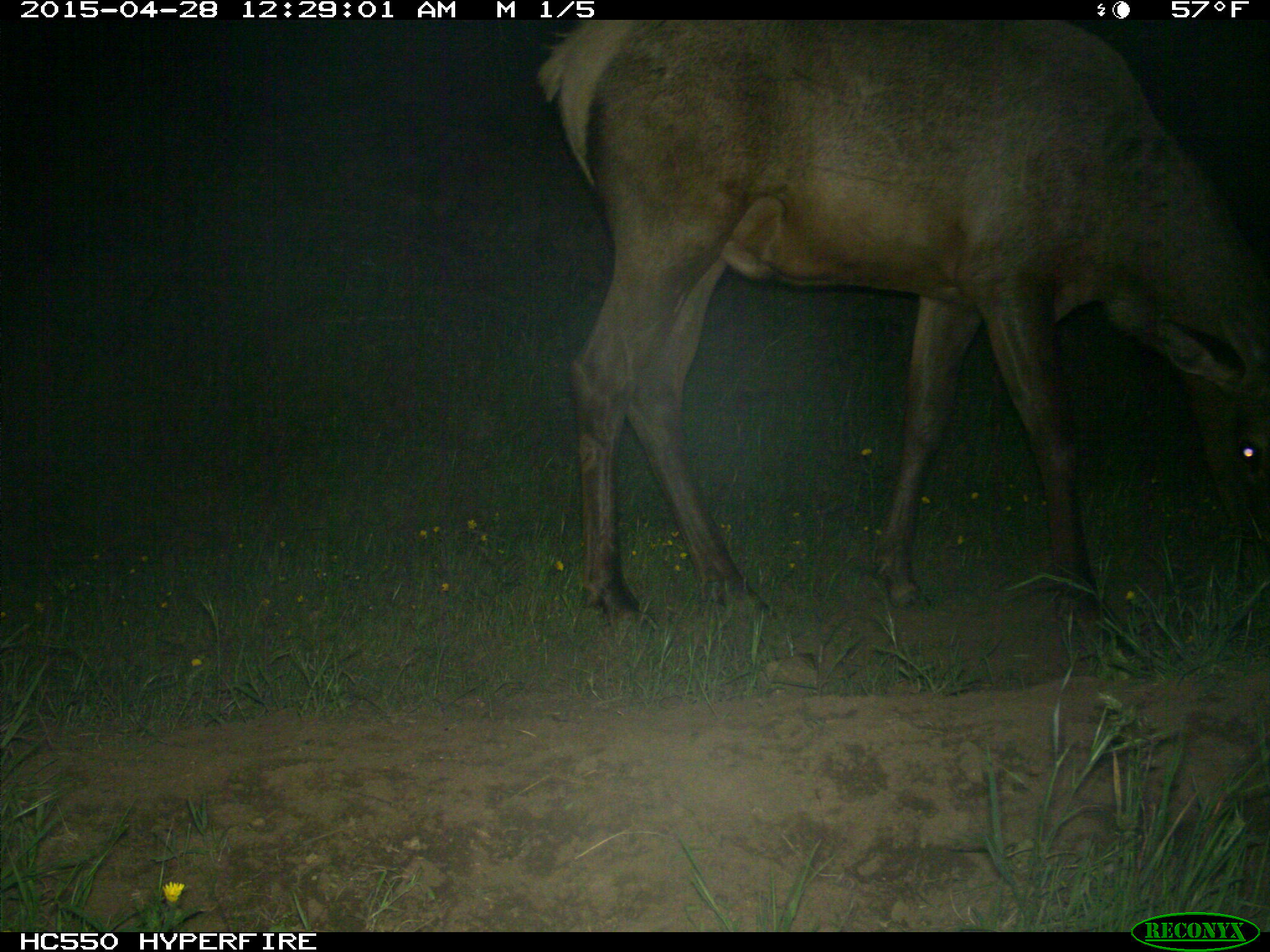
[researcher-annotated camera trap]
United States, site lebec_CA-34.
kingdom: Animalia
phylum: Chordata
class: Mammalia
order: Artiodactyla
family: Cervidae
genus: Cervus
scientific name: Cervus canadensis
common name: elk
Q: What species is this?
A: Cervus canadensis (elk).